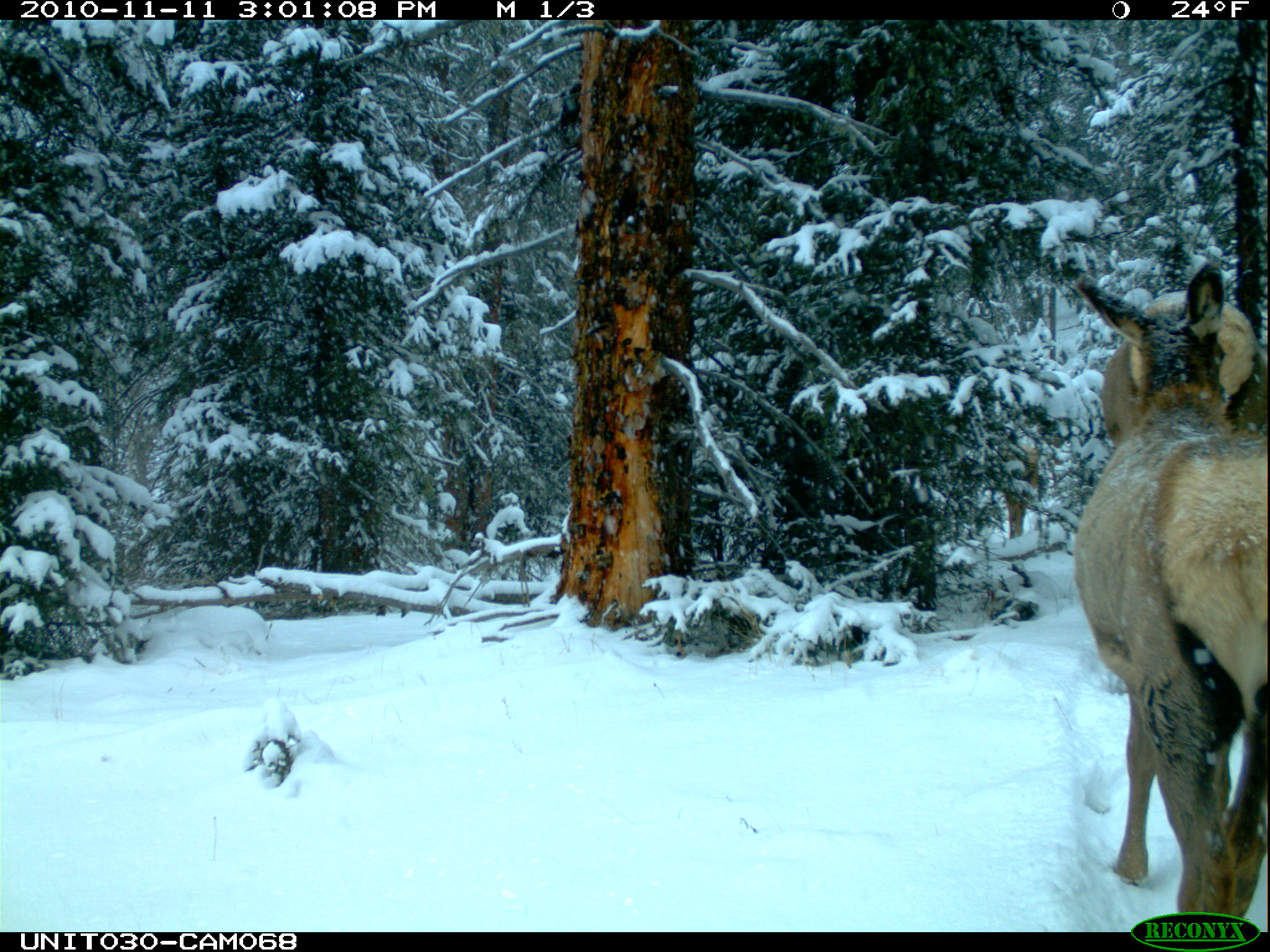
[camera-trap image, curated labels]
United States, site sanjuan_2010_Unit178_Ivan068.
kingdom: Animalia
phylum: Chordata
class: Mammalia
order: Artiodactyla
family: Cervidae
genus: Cervus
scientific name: Cervus elaphus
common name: red deer